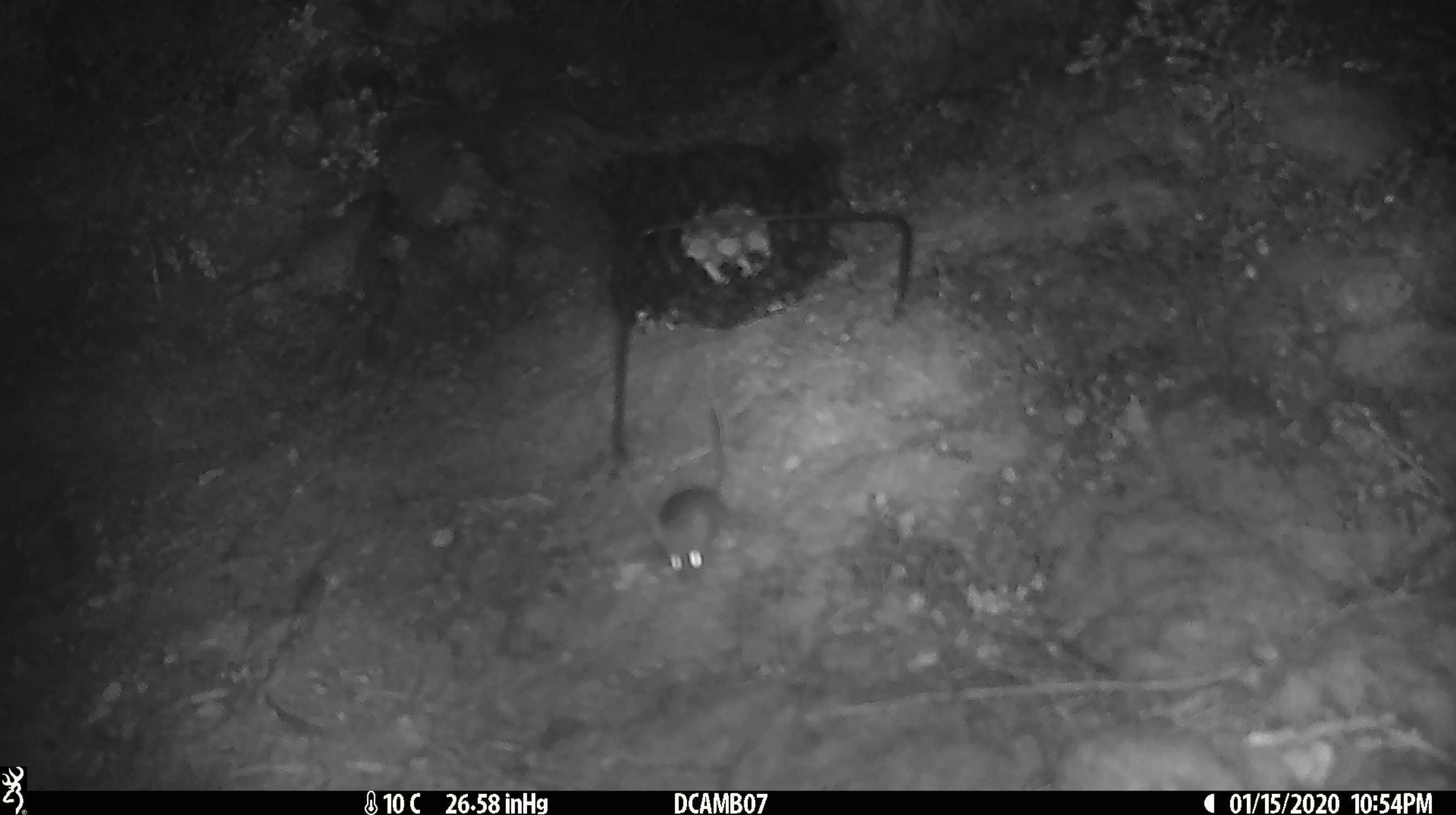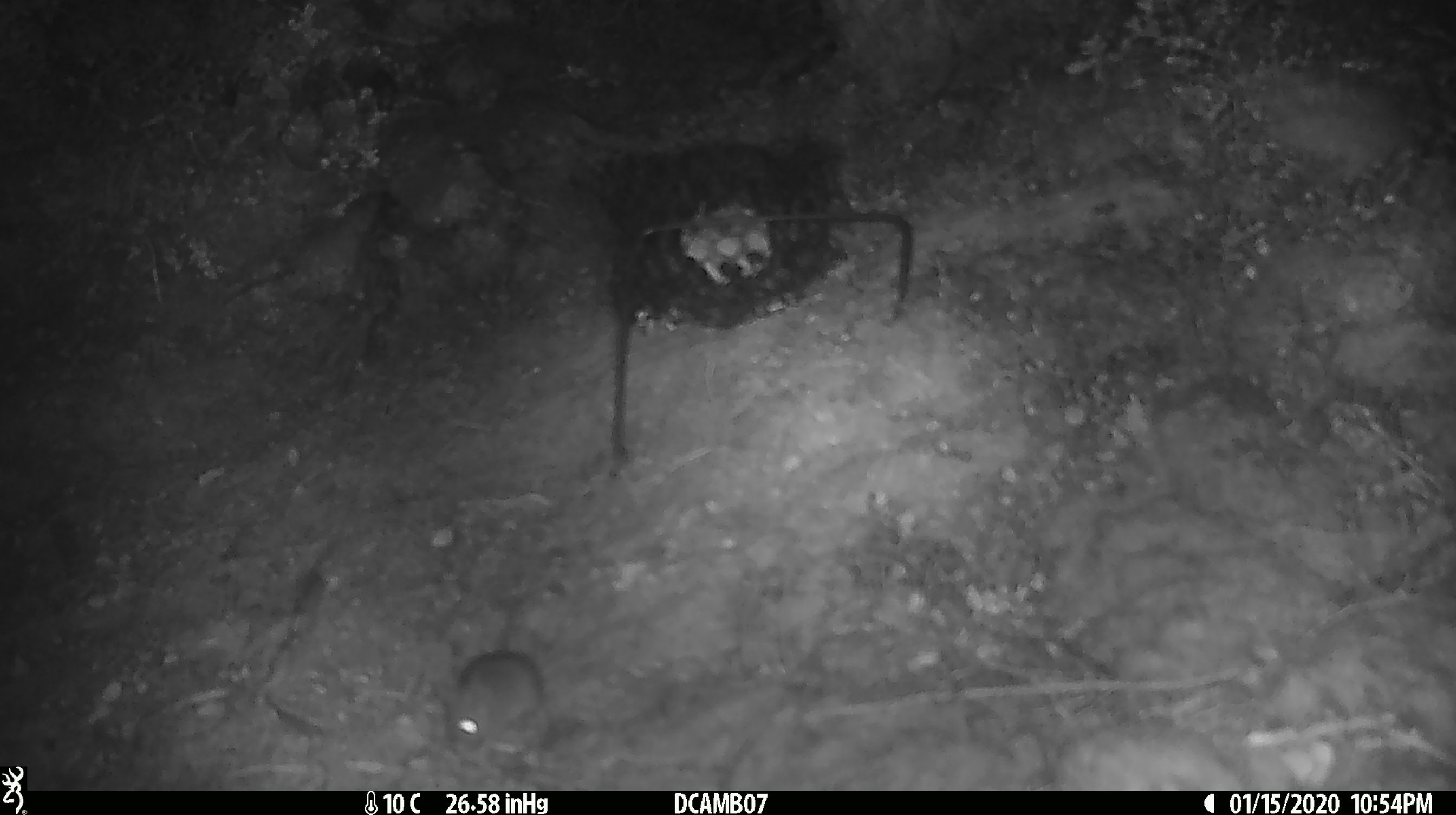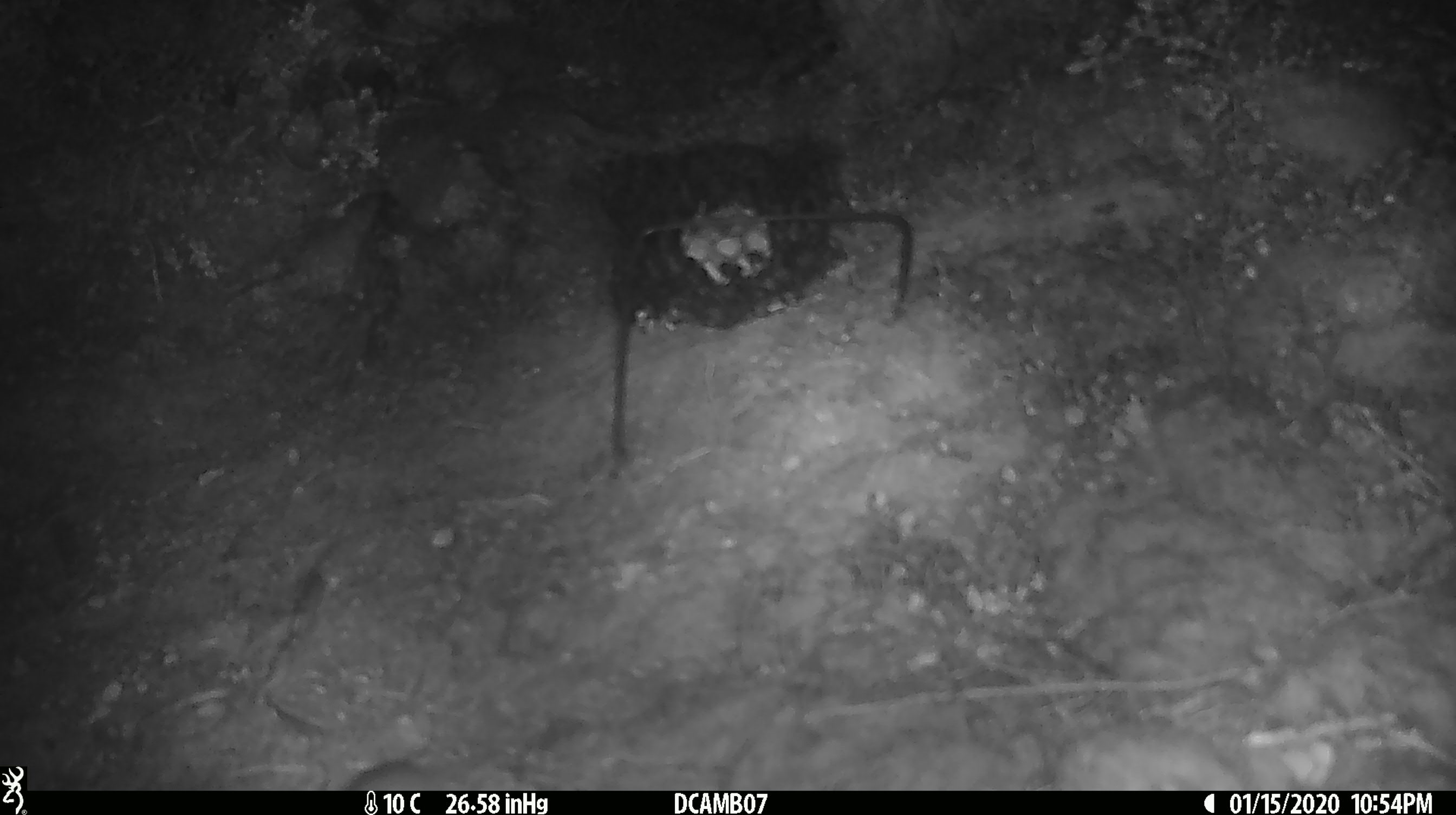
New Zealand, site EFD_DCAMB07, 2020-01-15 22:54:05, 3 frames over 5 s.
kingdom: Animalia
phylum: Chordata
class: Mammalia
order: Rodentia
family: Muridae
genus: Mus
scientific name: Mus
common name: mouse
Mouse (Mus).